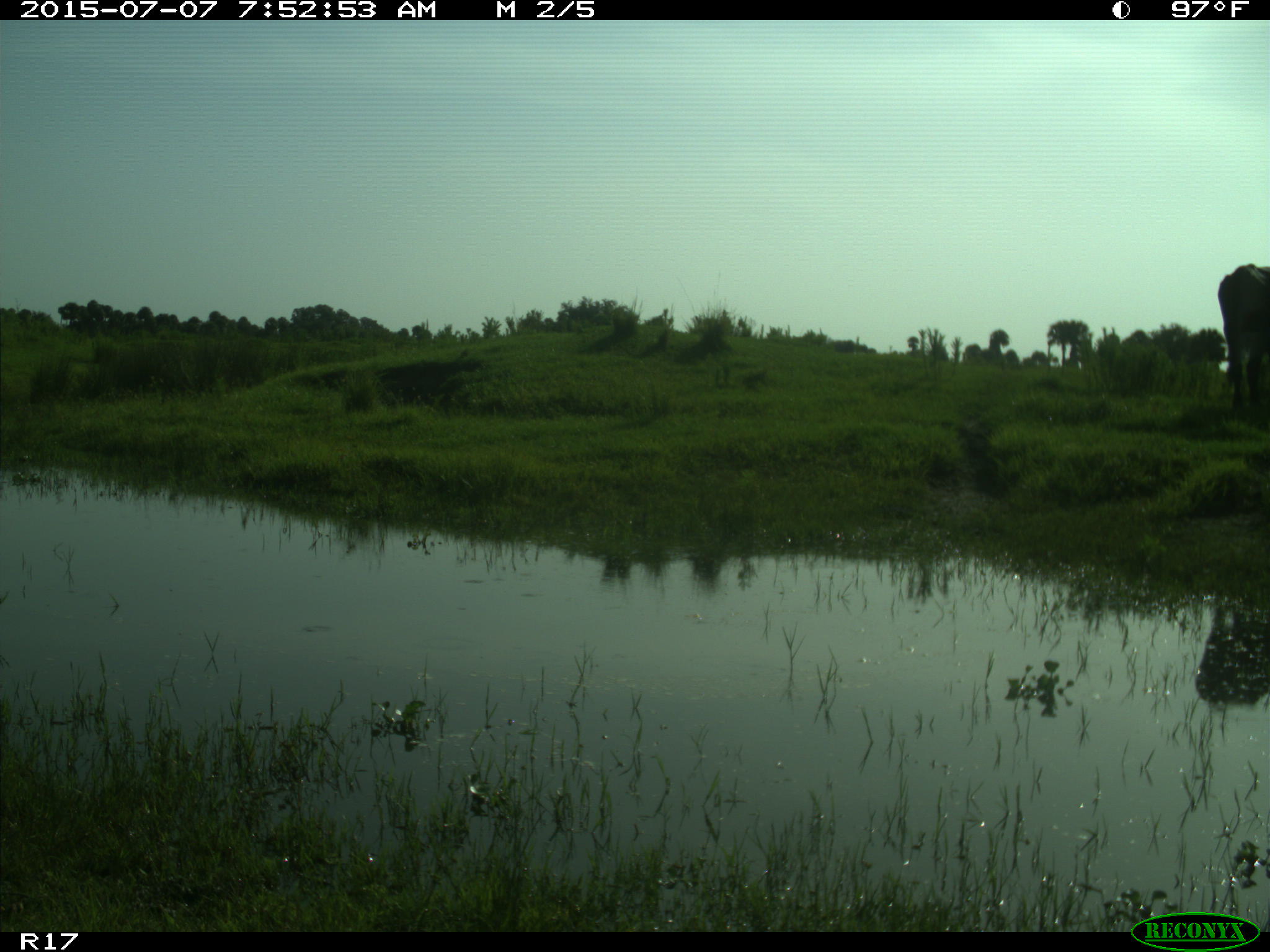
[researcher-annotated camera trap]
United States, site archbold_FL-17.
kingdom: Animalia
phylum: Chordata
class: Mammalia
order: Artiodactyla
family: Bovidae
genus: Bos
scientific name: Bos taurus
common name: domestic cow